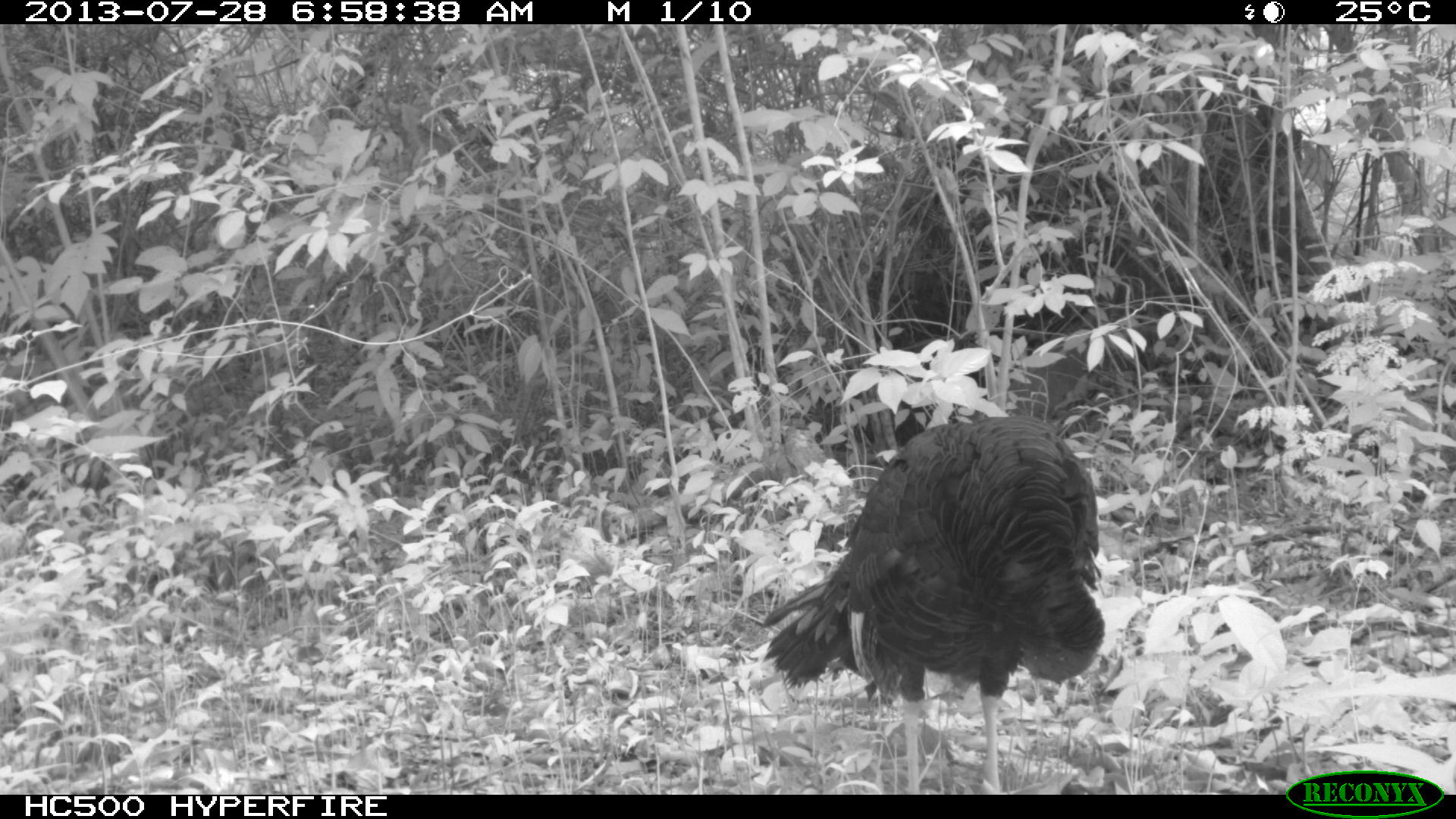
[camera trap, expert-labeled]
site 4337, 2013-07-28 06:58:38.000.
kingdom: Animalia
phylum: Chordata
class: Aves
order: Galliformes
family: Phasianidae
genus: Meleagris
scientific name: Meleagris ocellata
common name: ocellated turkey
Meleagris ocellata (ocellated turkey), count 1.